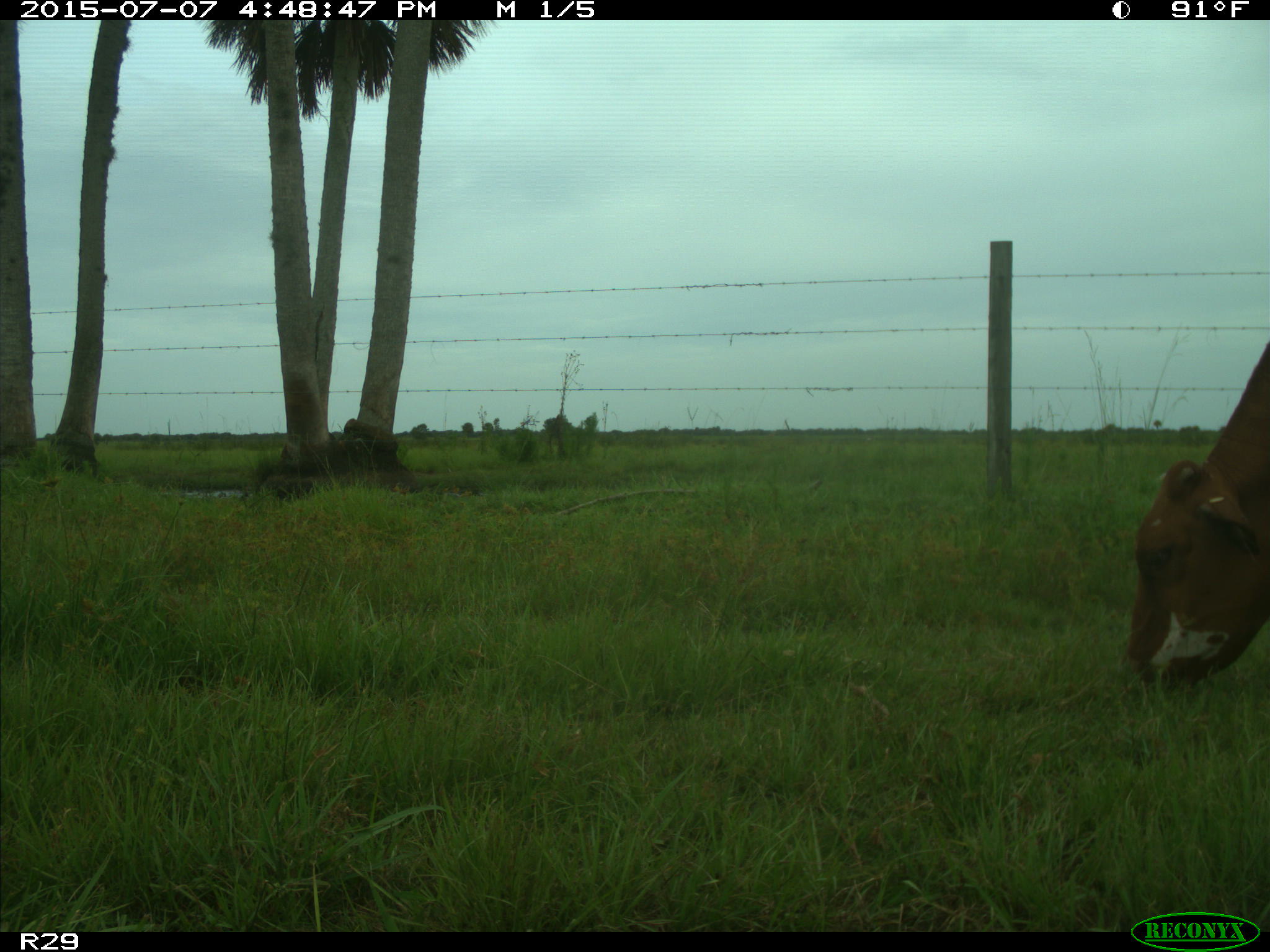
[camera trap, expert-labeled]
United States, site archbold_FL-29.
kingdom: Animalia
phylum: Chordata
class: Mammalia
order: Artiodactyla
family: Bovidae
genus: Bos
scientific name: Bos taurus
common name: domestic cow